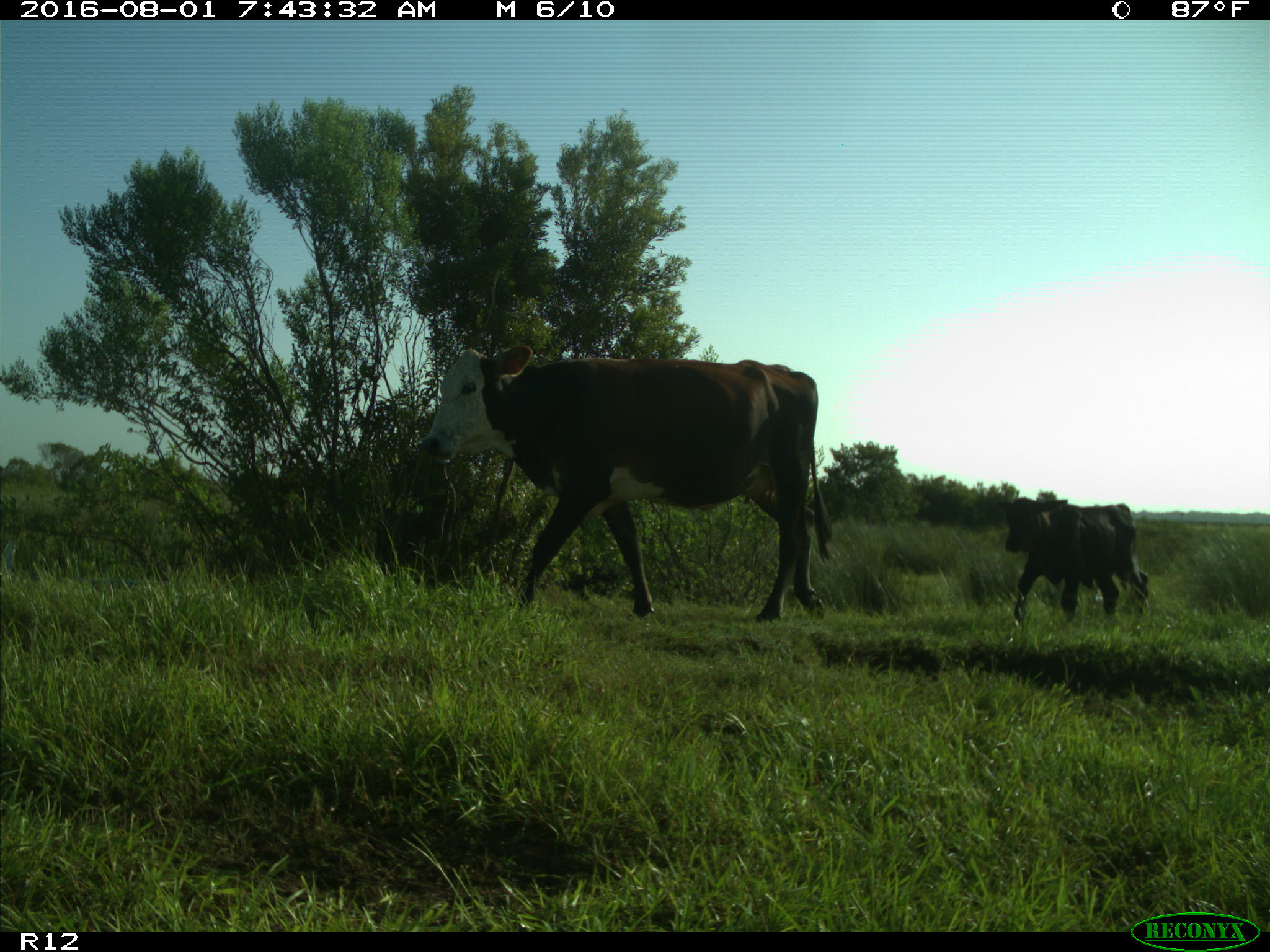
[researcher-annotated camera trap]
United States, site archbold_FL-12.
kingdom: Animalia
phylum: Chordata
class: Mammalia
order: Artiodactyla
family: Bovidae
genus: Bos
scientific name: Bos taurus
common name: domestic cow